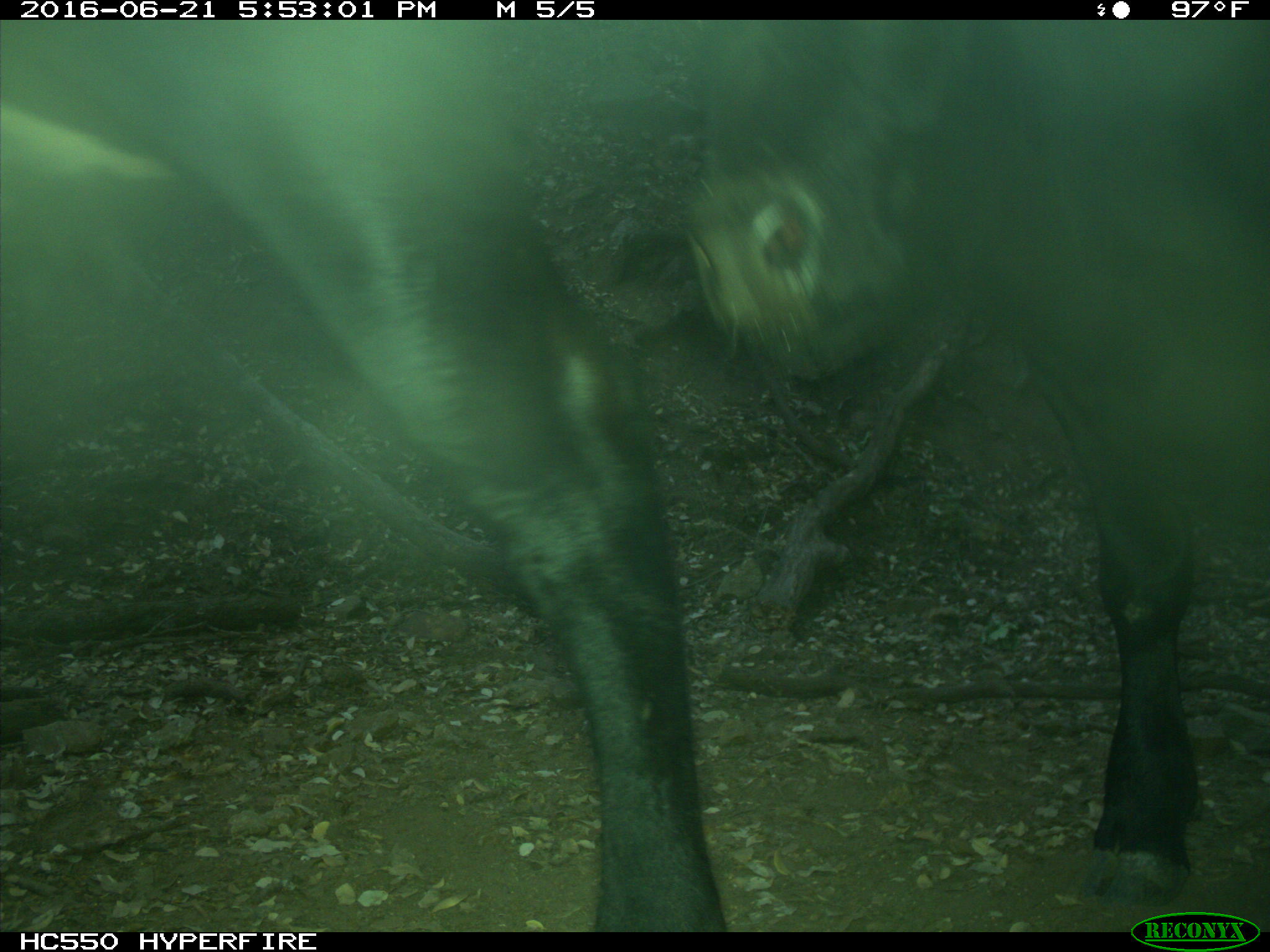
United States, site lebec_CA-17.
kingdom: Animalia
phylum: Chordata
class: Mammalia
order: Artiodactyla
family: Bovidae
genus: Bos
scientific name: Bos taurus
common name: domestic cow